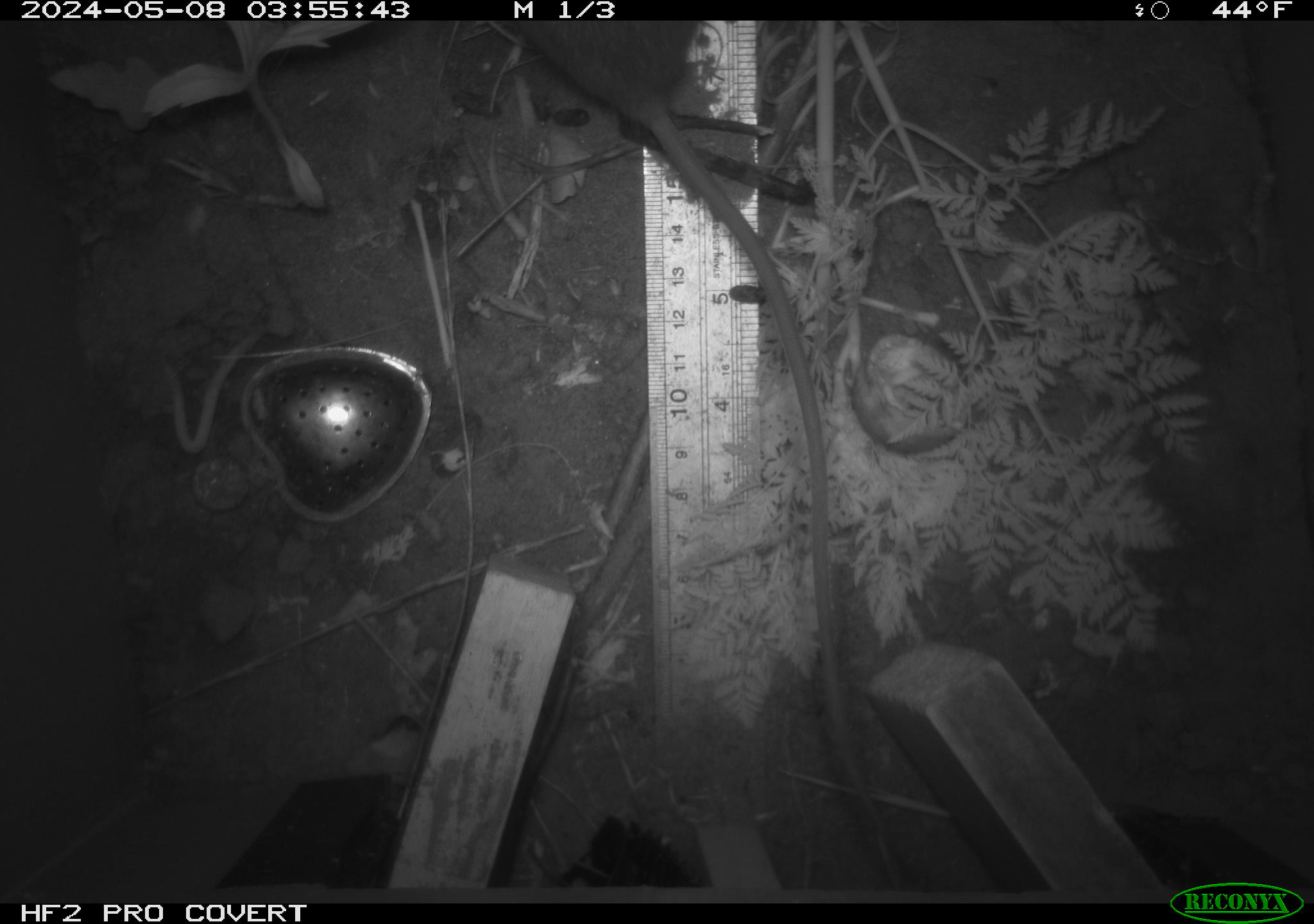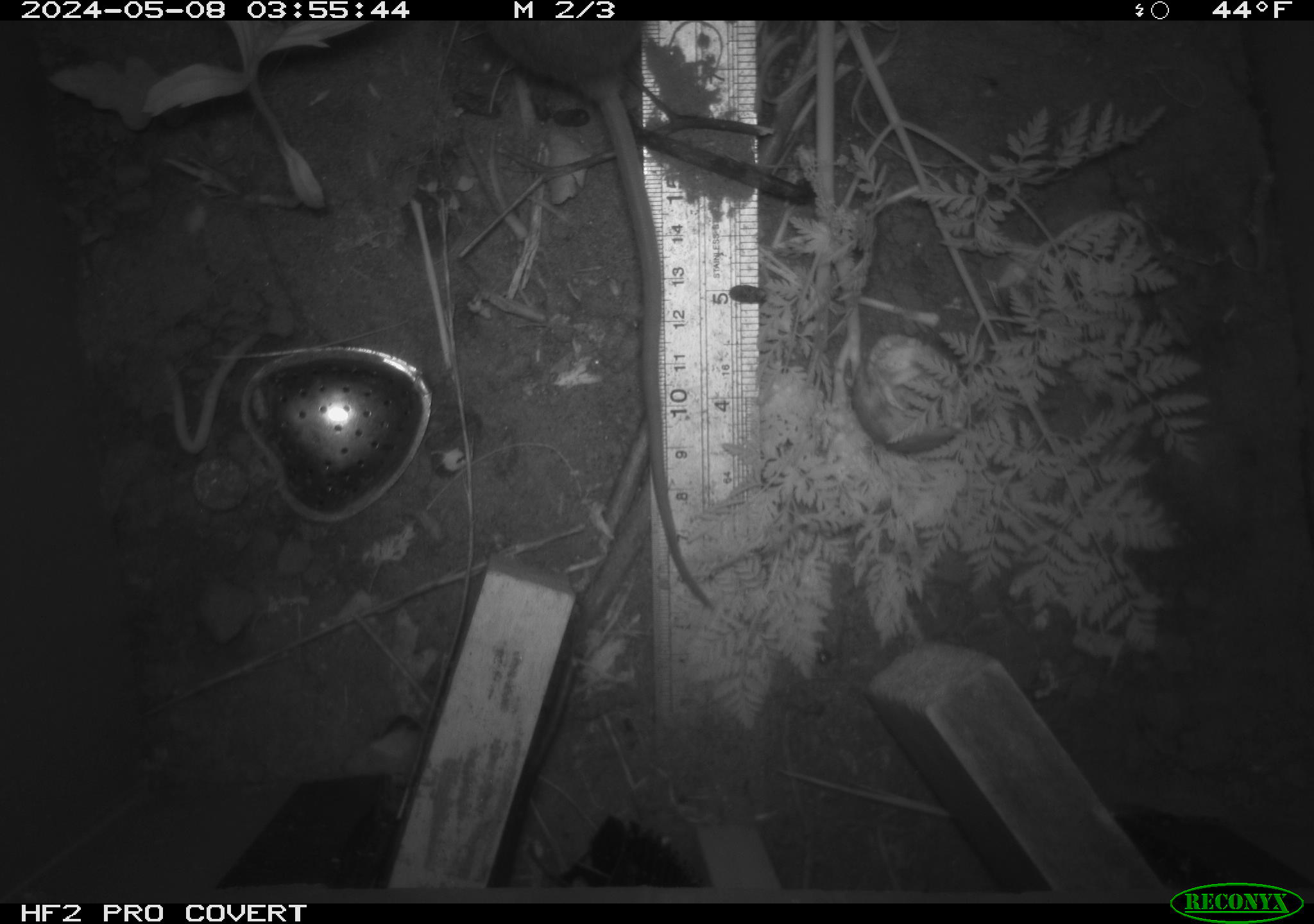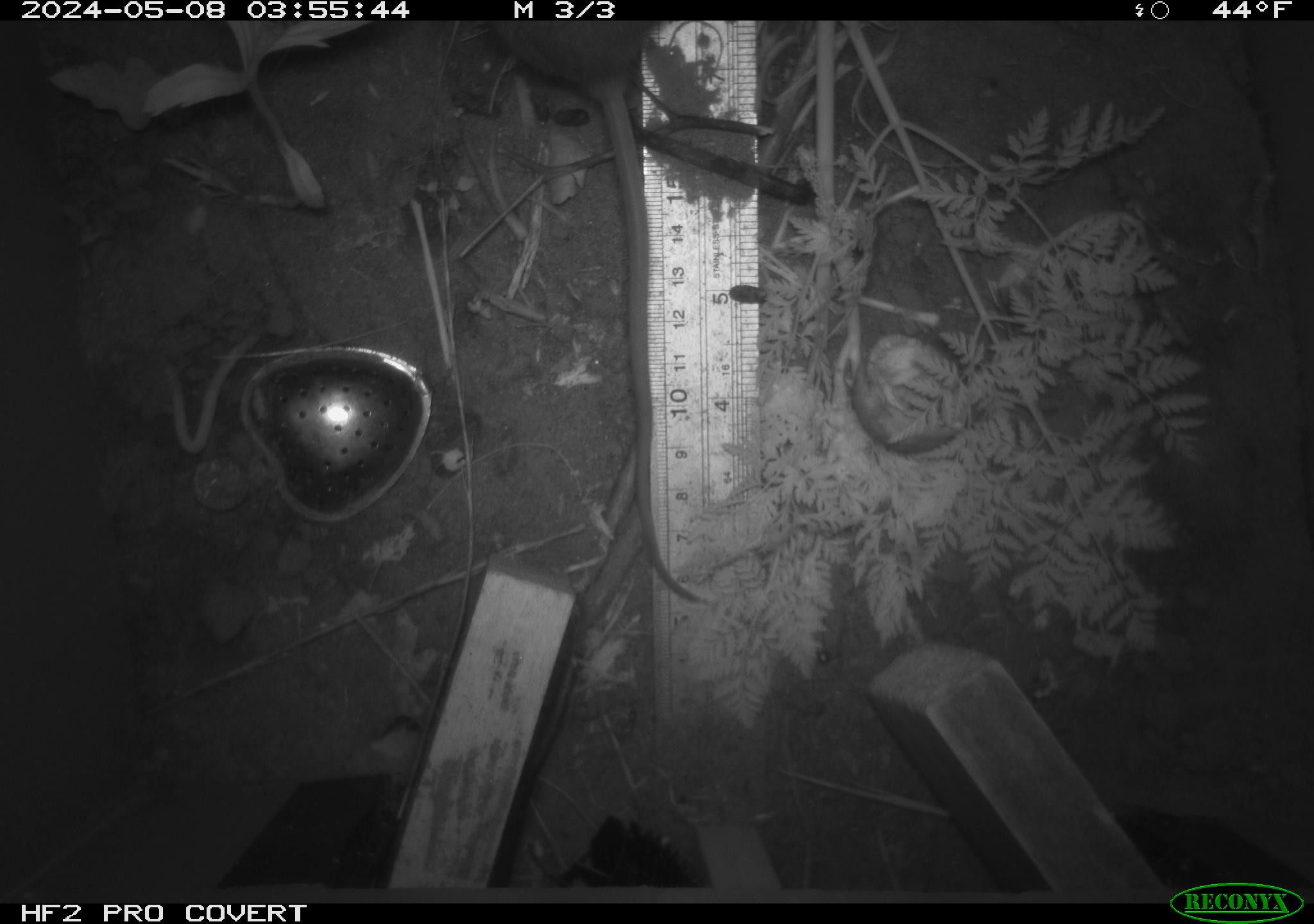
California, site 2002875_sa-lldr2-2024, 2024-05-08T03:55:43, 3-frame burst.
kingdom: Animalia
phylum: Chordata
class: Mammalia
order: Rodentia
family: Muridae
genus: Rattus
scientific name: Rattus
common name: rat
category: rattus species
Rattus species (rat) (Rattus).